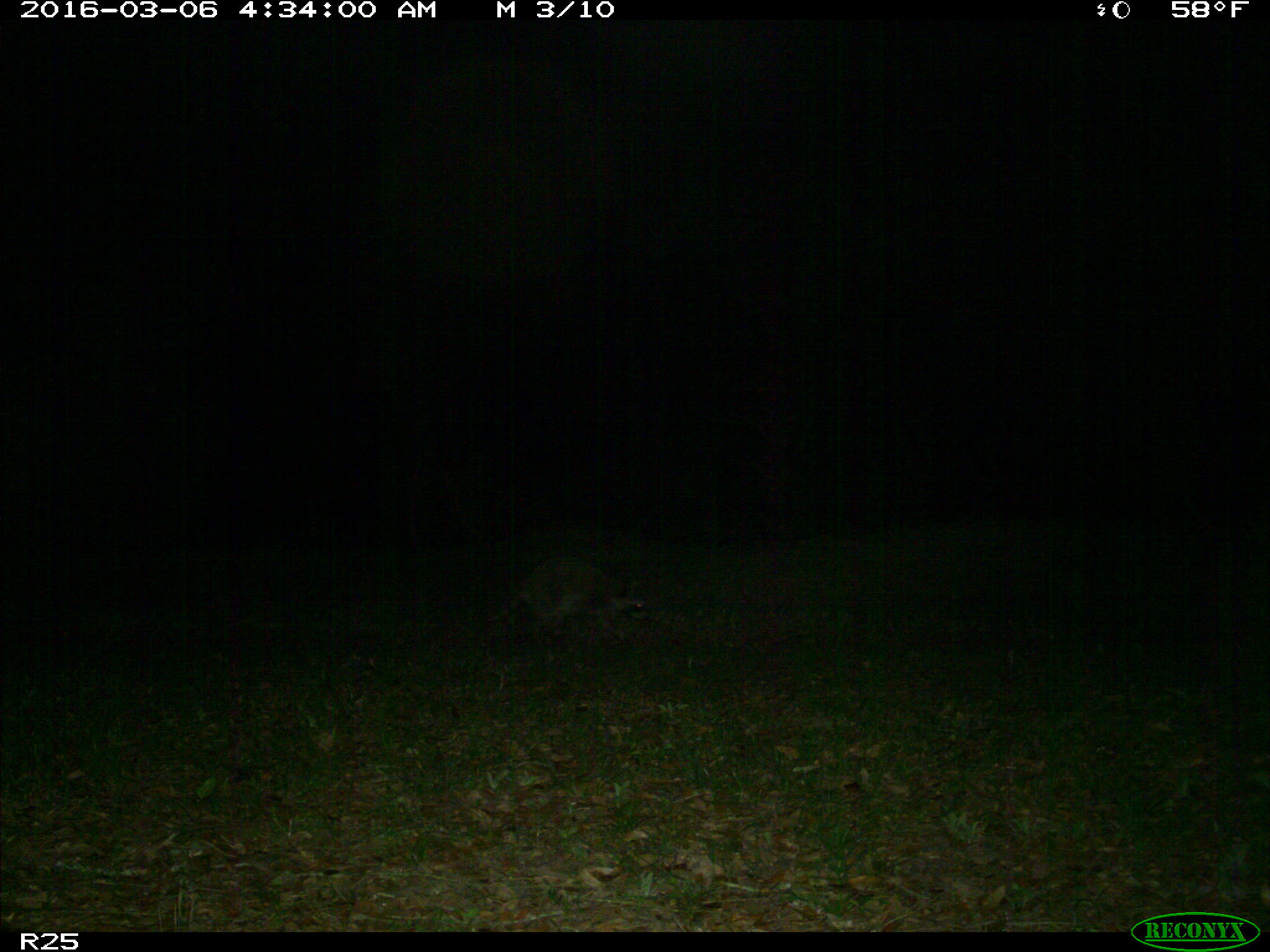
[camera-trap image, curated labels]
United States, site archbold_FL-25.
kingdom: Animalia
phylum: Chordata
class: Mammalia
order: Carnivora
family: Procyonidae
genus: Procyon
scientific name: Procyon lotor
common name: common raccoon